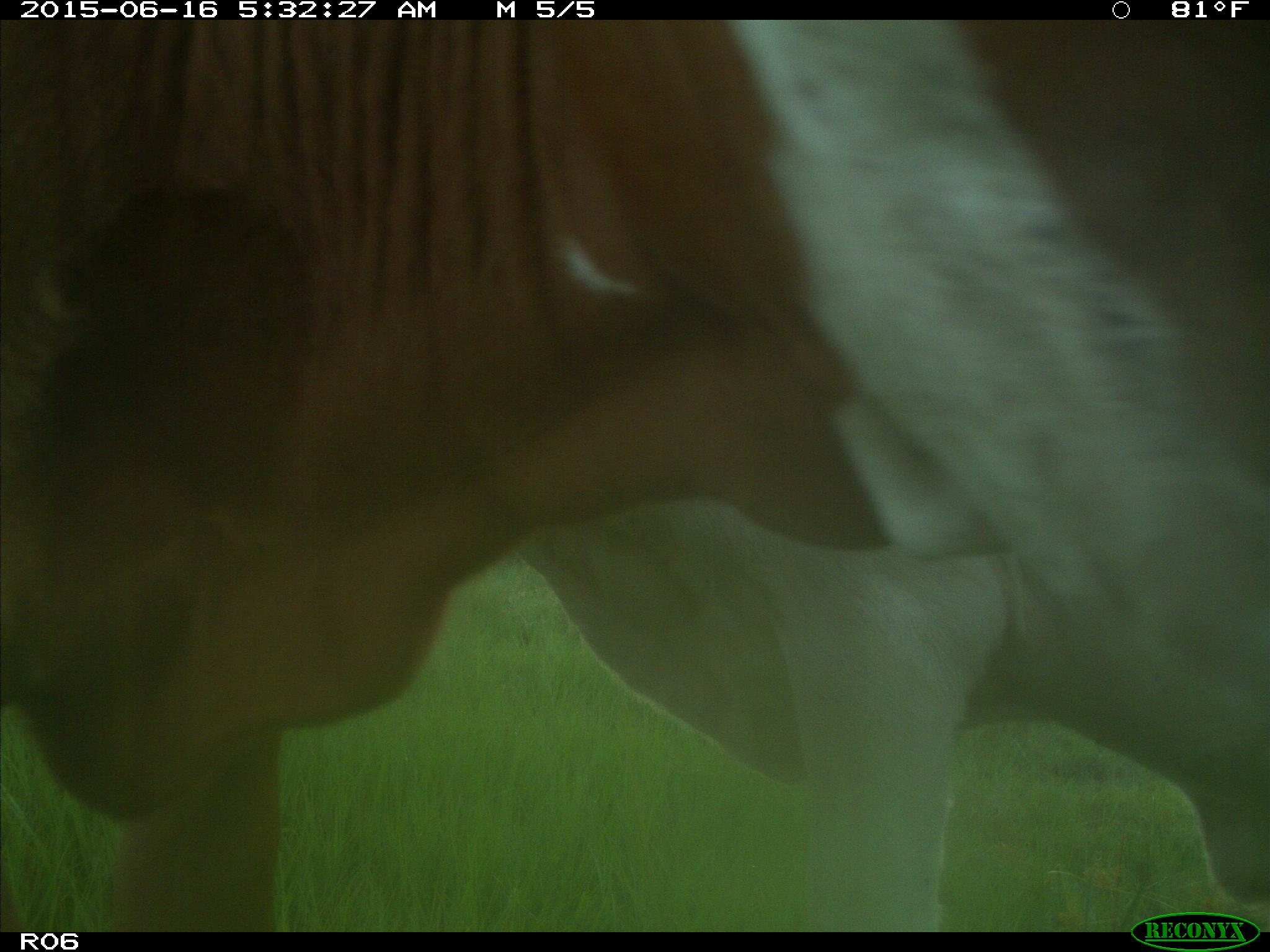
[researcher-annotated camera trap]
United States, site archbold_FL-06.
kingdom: Animalia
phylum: Chordata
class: Mammalia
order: Artiodactyla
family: Bovidae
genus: Bos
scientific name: Bos taurus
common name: domestic cow